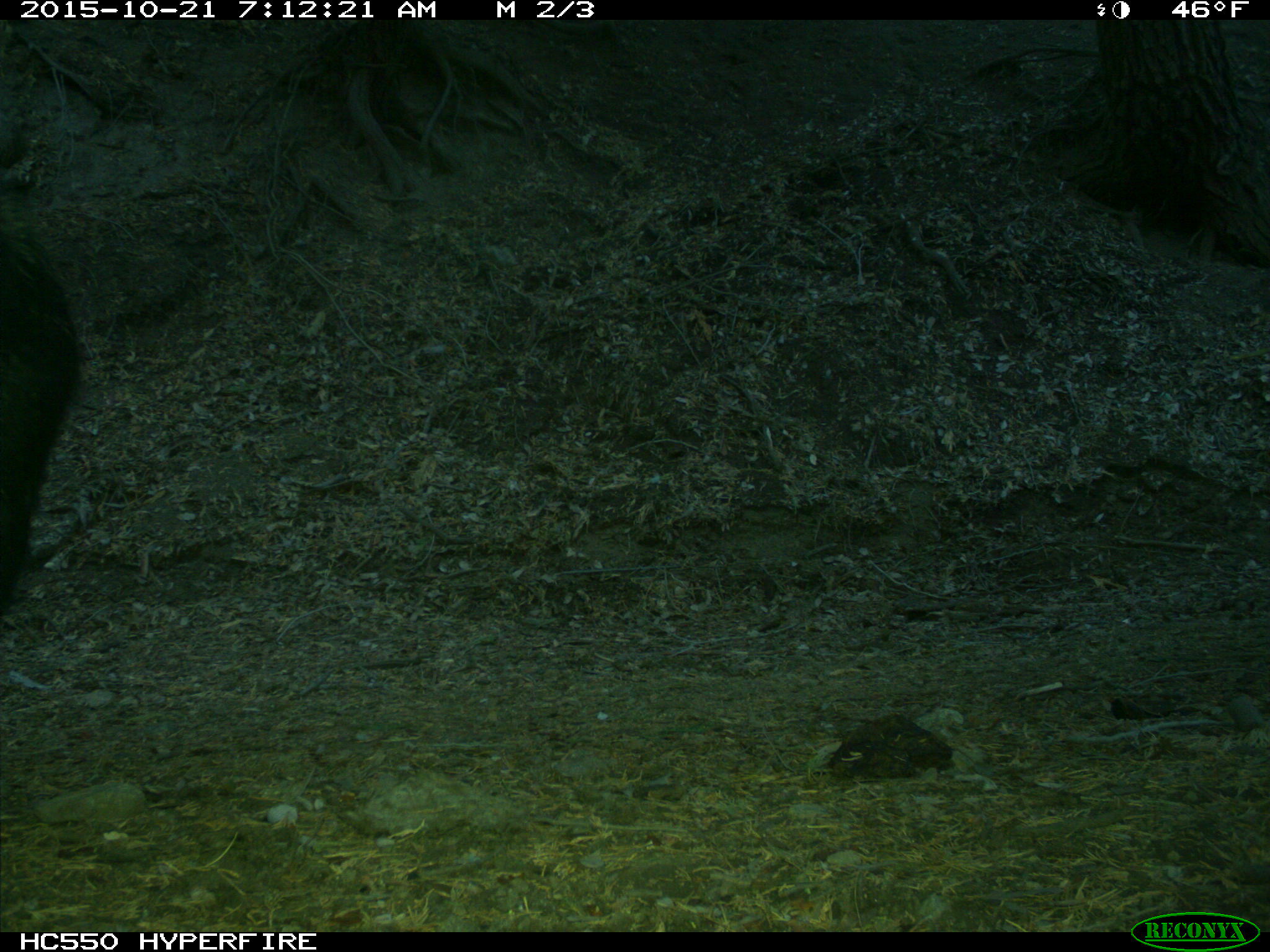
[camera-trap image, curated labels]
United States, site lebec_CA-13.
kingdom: Animalia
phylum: Chordata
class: Mammalia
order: Artiodactyla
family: Suidae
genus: Sus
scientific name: Sus scrofa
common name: wild boar